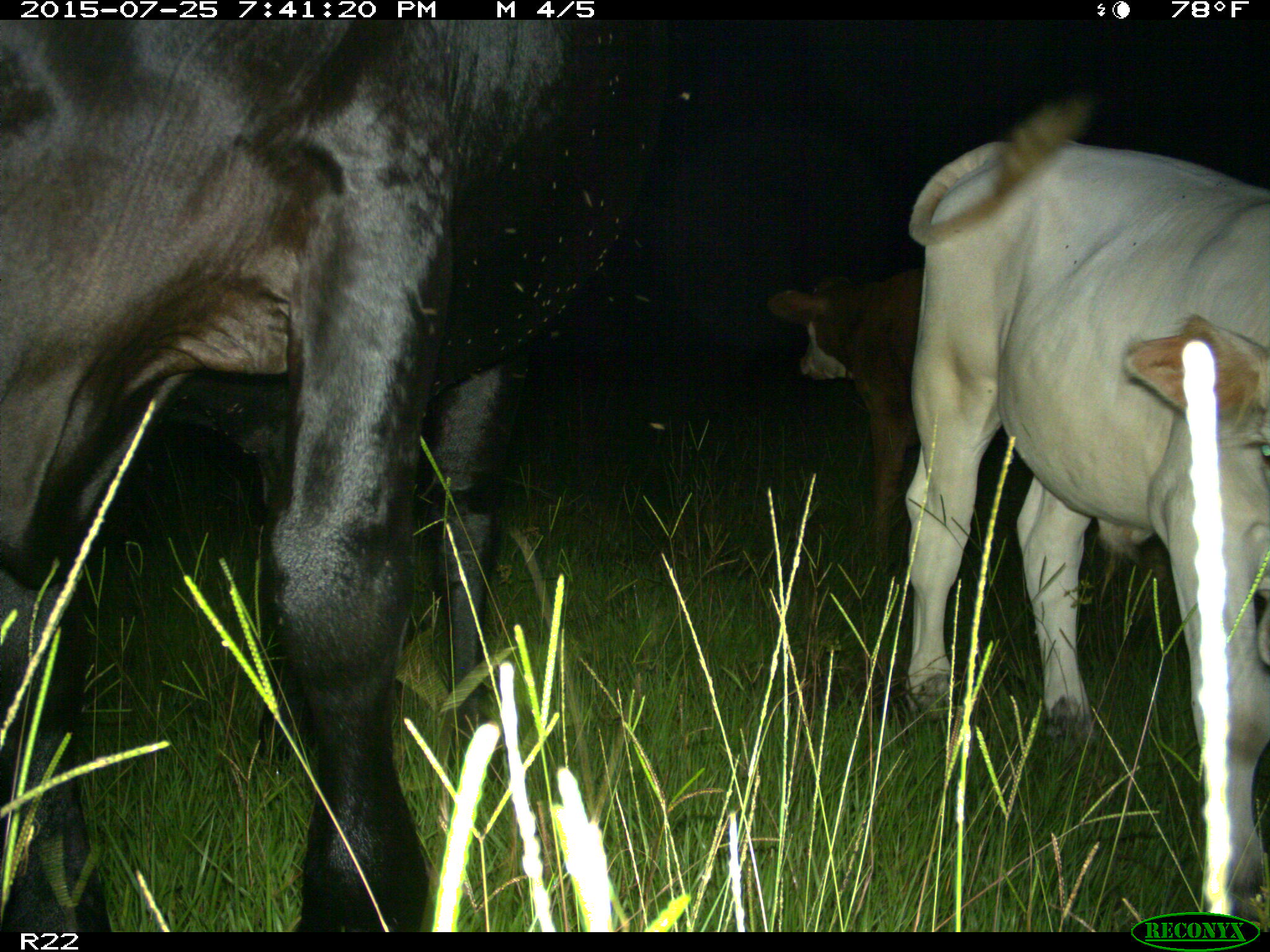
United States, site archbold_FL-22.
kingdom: Animalia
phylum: Chordata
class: Mammalia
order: Artiodactyla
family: Bovidae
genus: Bos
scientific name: Bos taurus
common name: domestic cow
Bos taurus (domestic cow).